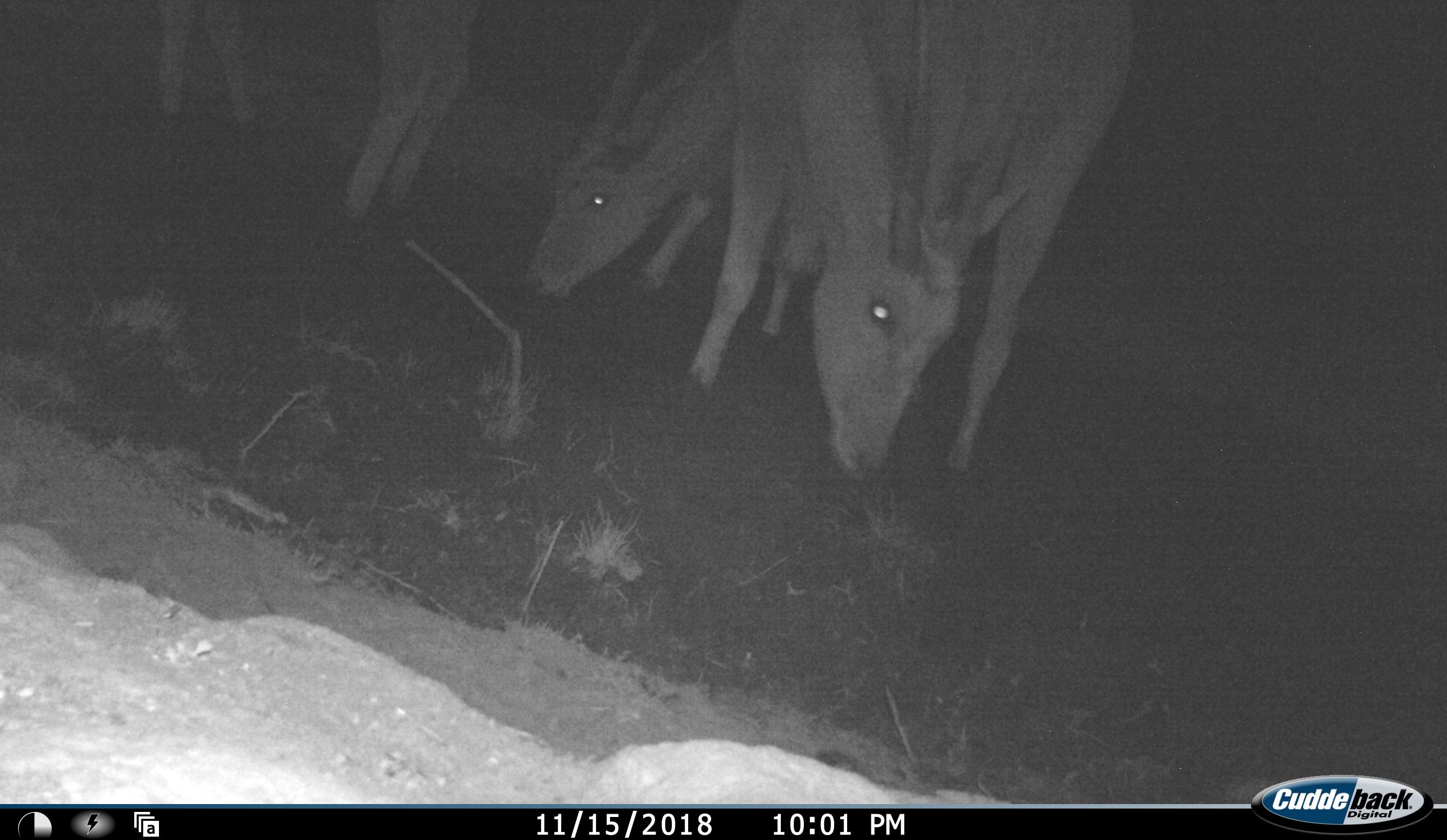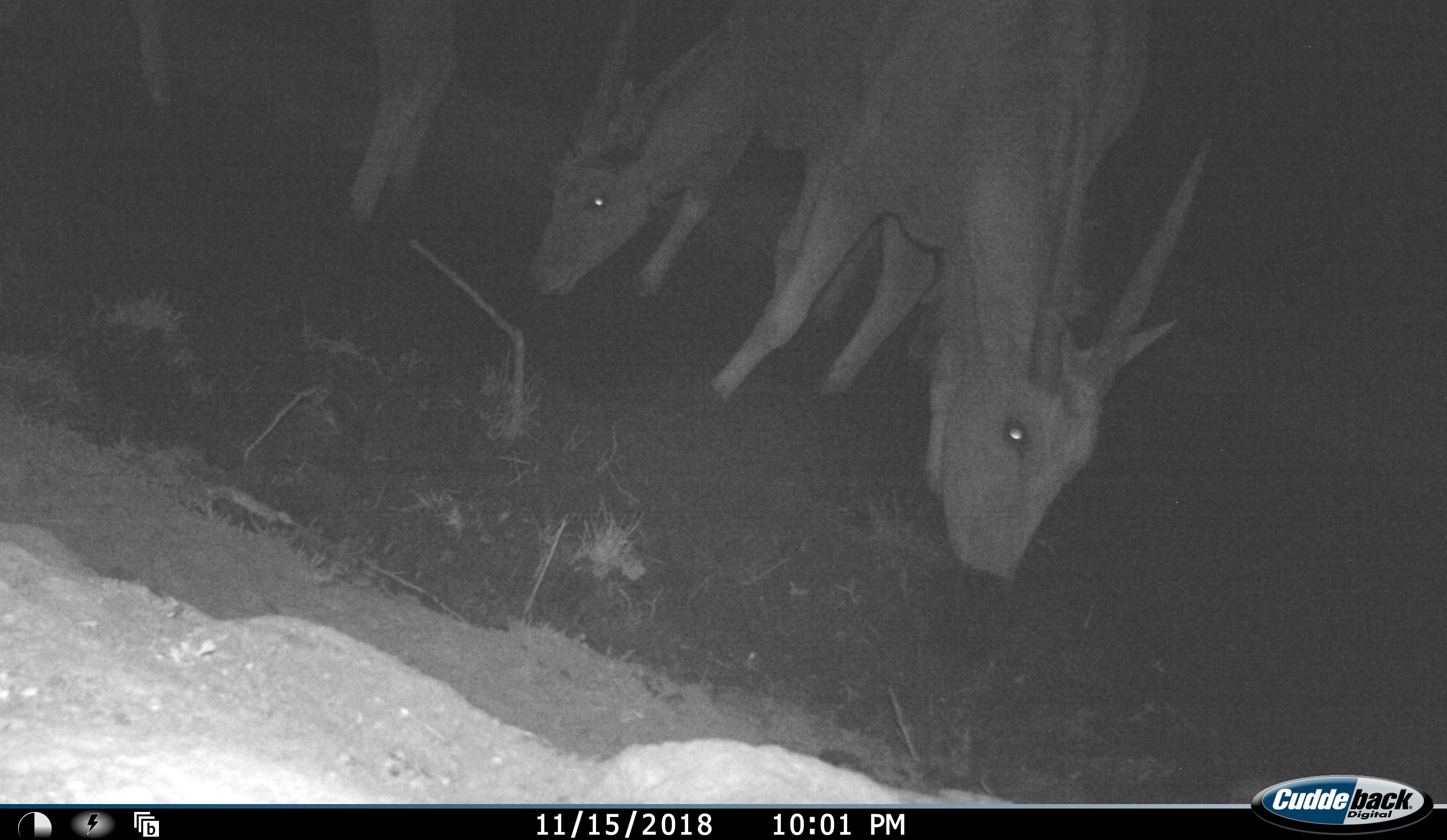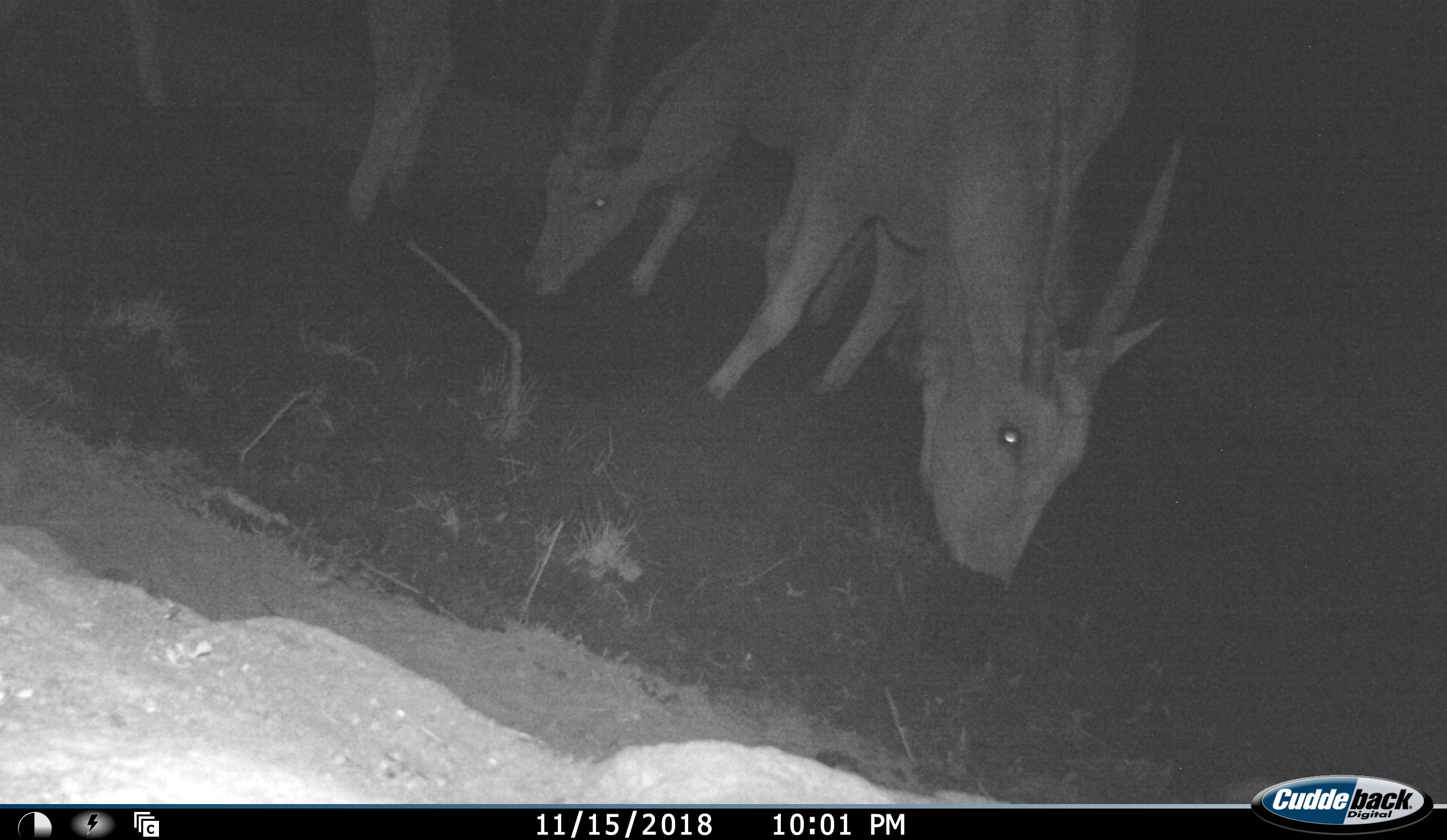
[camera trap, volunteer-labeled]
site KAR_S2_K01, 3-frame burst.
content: unidentified animal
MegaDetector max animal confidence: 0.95